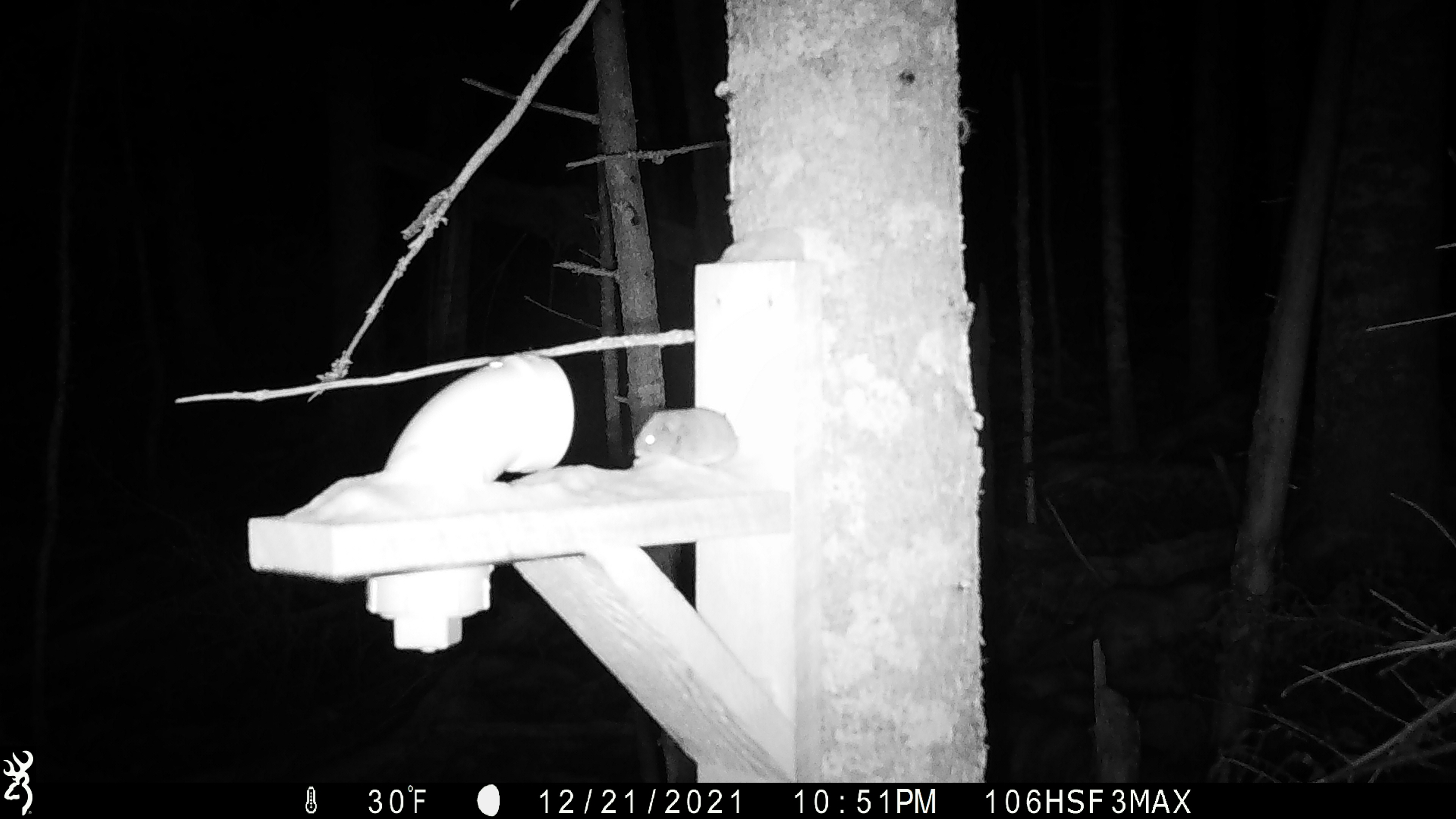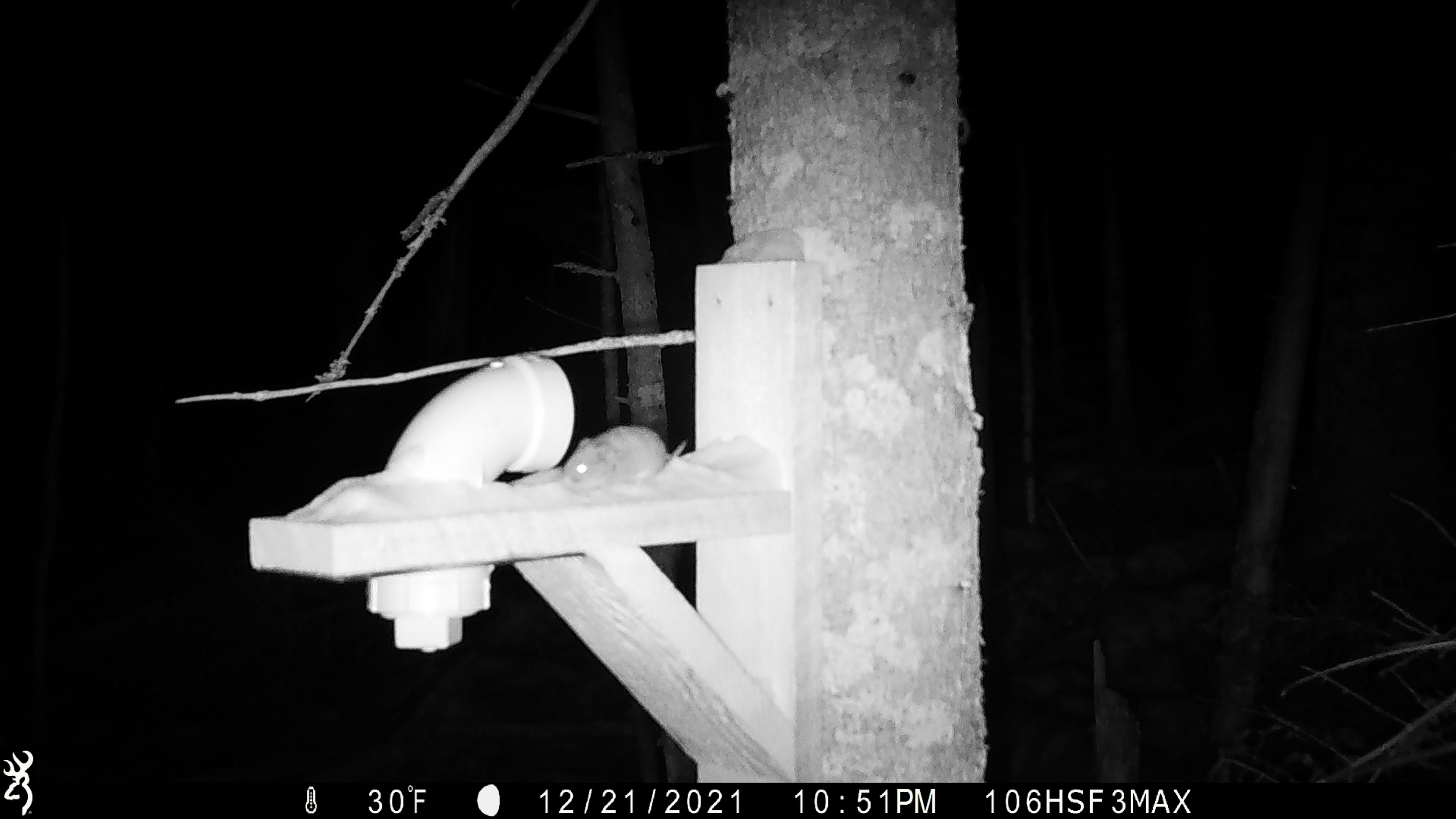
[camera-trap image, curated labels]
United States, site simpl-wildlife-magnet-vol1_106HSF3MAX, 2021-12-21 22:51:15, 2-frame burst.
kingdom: Animalia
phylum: Chordata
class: Mammalia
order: Rodentia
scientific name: Rodentia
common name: mouse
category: mouse sp.